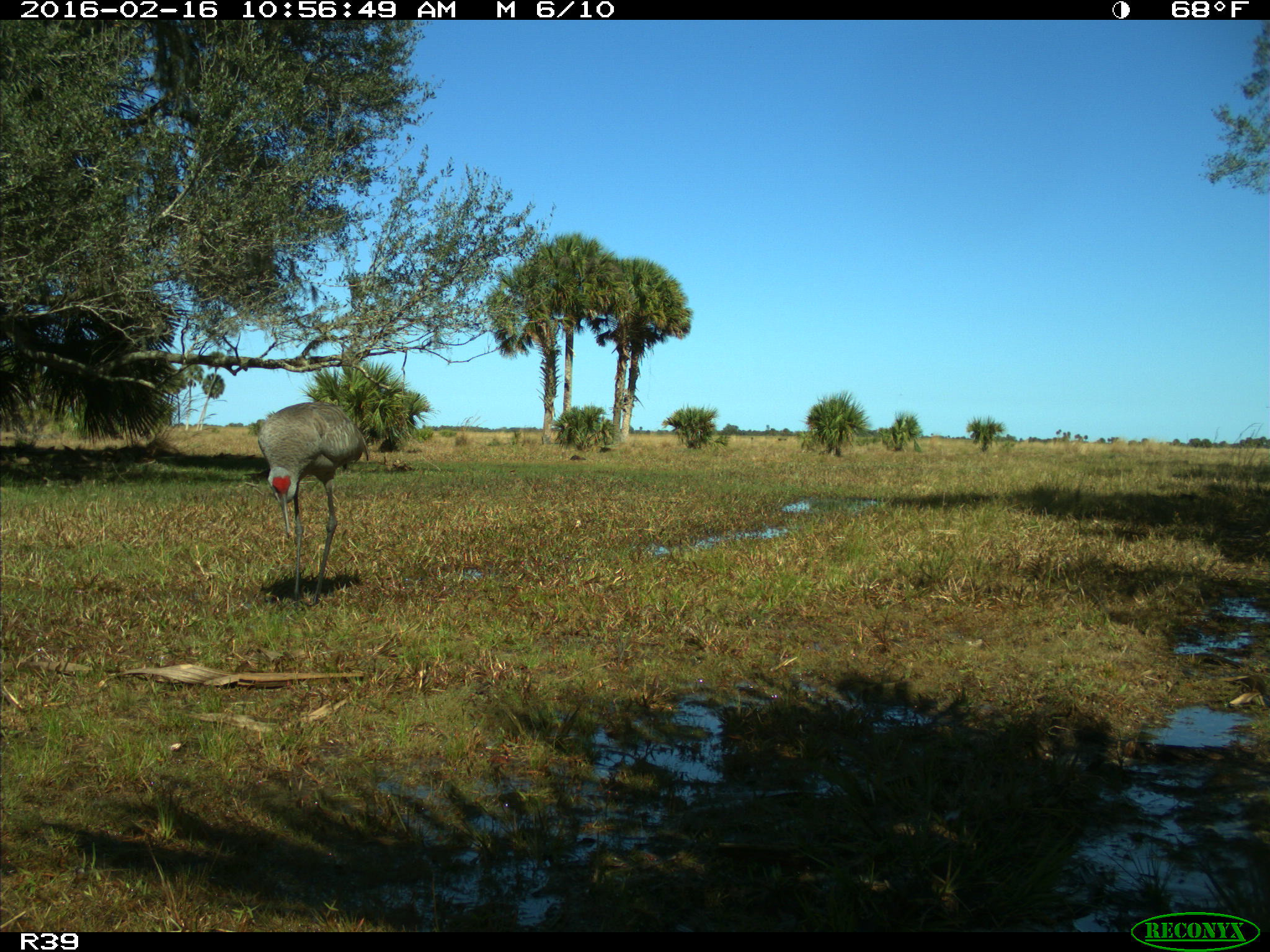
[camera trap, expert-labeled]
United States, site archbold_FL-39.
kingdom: Animalia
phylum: Chordata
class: Aves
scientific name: Aves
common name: birds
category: unidentified bird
Unidentified bird (birds) (Aves).